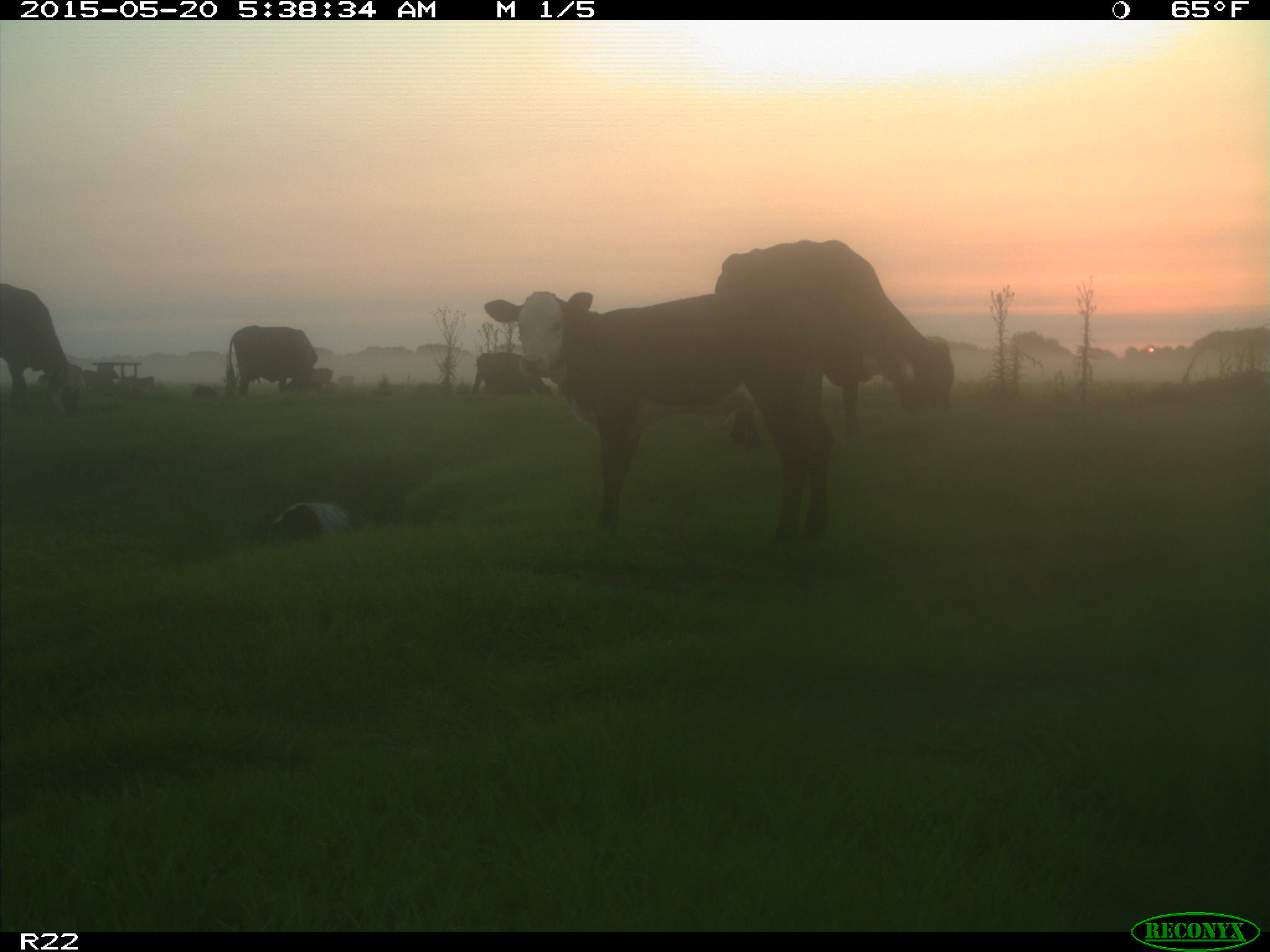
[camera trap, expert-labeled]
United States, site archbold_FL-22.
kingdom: Animalia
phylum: Chordata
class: Mammalia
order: Artiodactyla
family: Bovidae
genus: Bos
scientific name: Bos taurus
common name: domestic cow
Bos taurus (domestic cow).